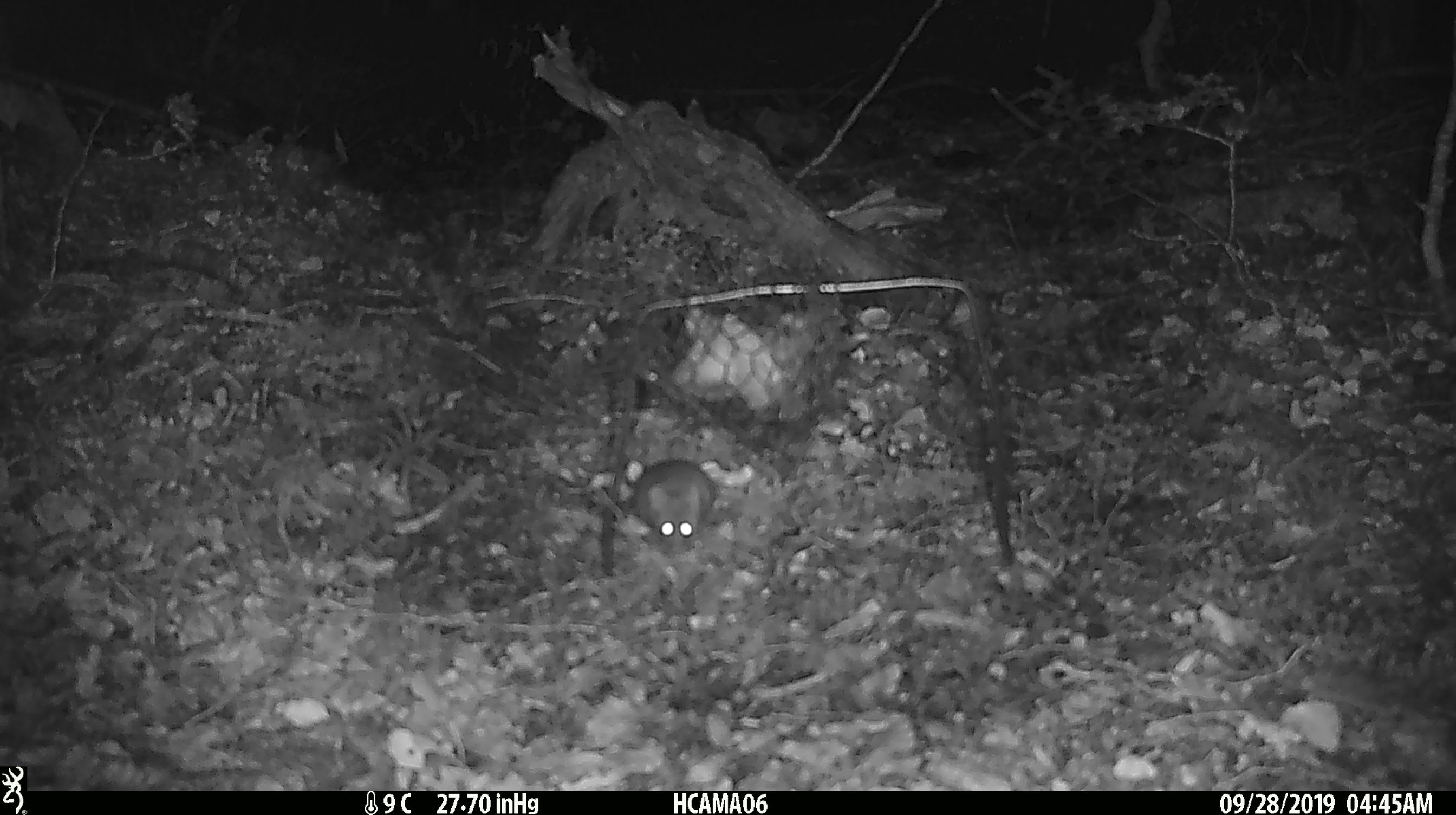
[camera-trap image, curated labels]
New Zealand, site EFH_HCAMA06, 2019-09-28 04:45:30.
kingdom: Animalia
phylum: Chordata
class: Mammalia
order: Rodentia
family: Muridae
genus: Mus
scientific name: Mus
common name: mouse